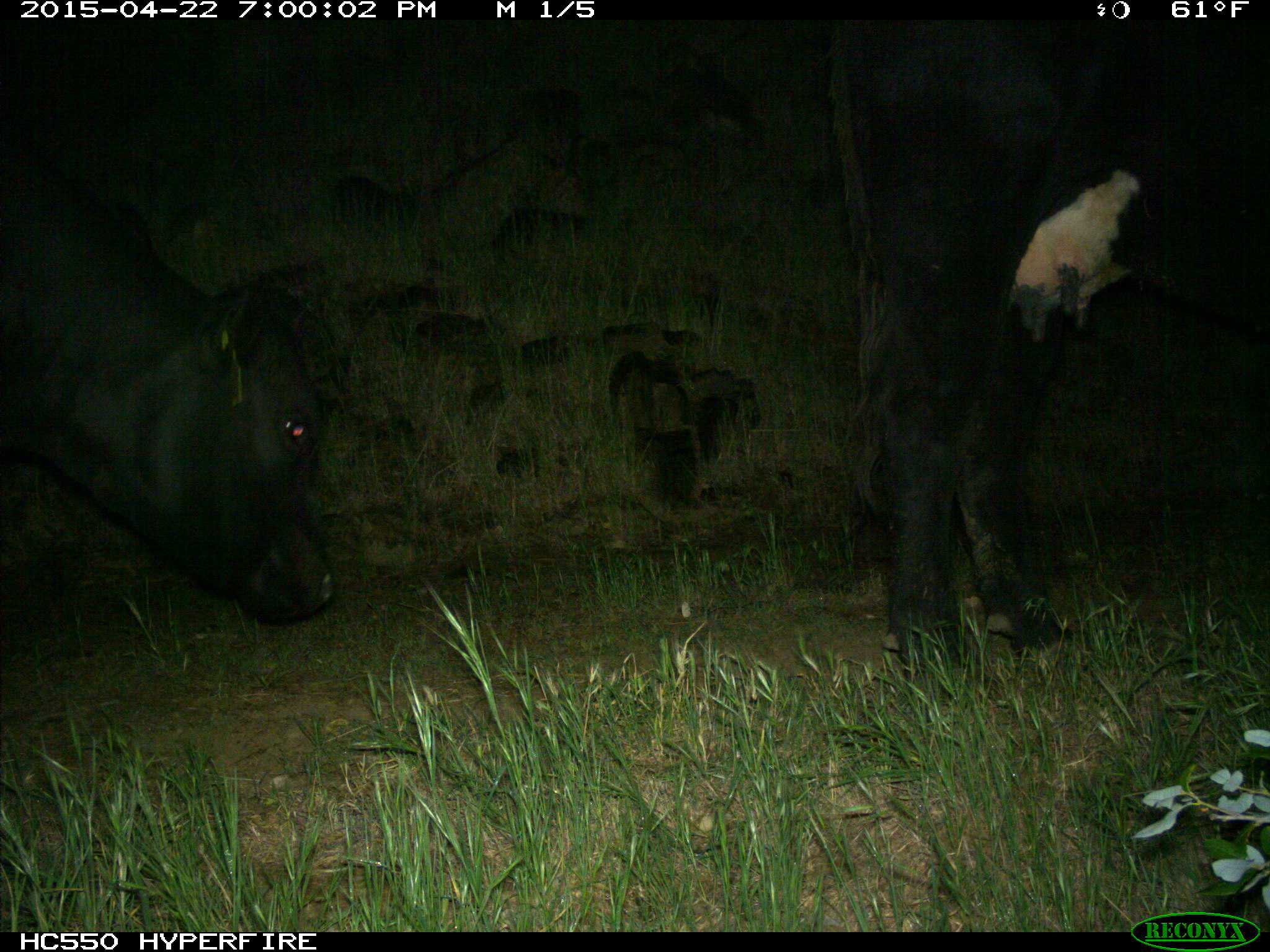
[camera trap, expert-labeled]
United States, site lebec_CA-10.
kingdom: Animalia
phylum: Chordata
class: Mammalia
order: Artiodactyla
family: Bovidae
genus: Bos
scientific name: Bos taurus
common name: domestic cow